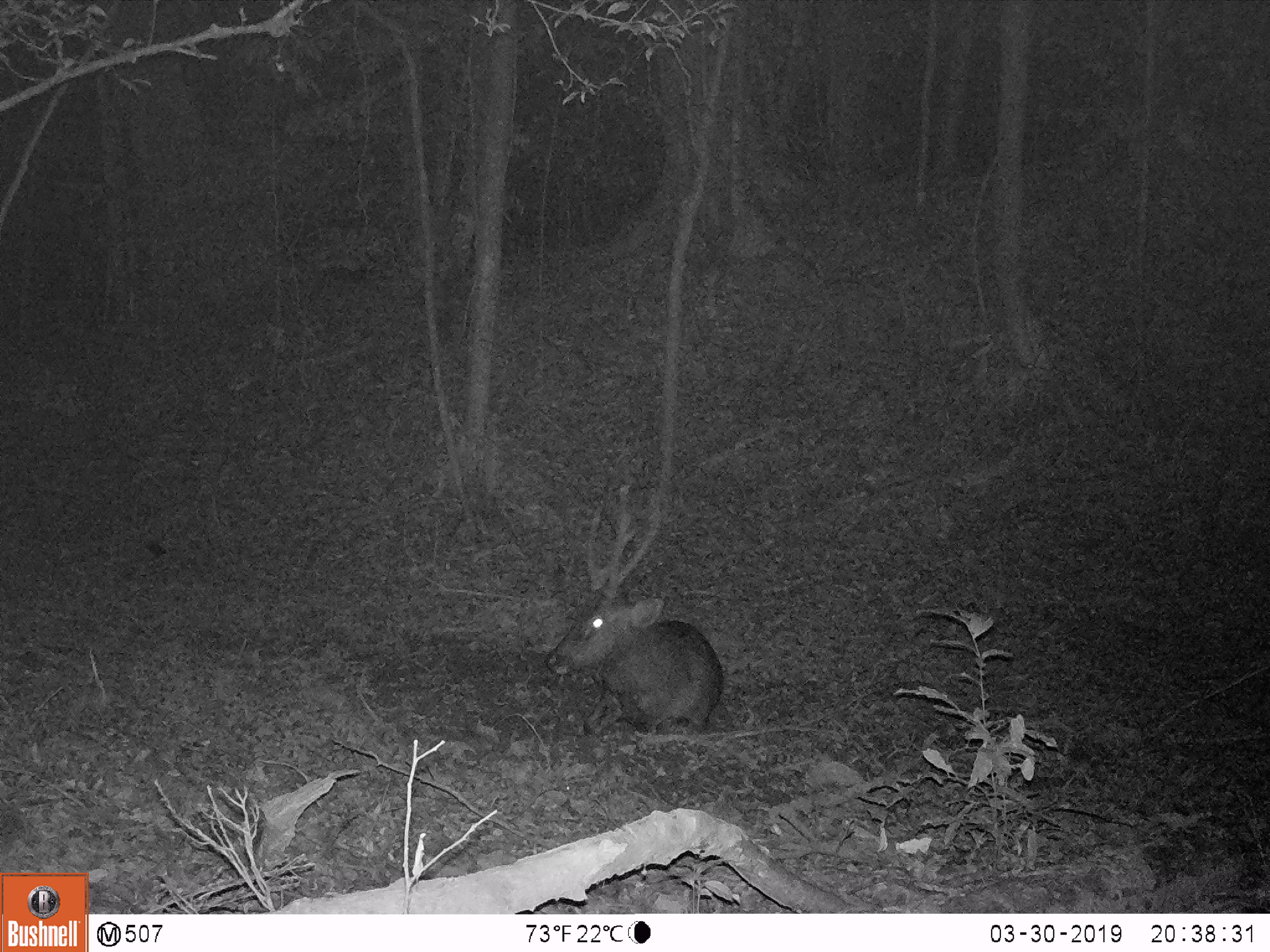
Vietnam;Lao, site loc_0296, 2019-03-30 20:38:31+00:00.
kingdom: Animalia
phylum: Chordata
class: Mammalia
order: Artiodactyla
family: Cervidae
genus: Rusa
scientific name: Rusa unicolor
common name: sambar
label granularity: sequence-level